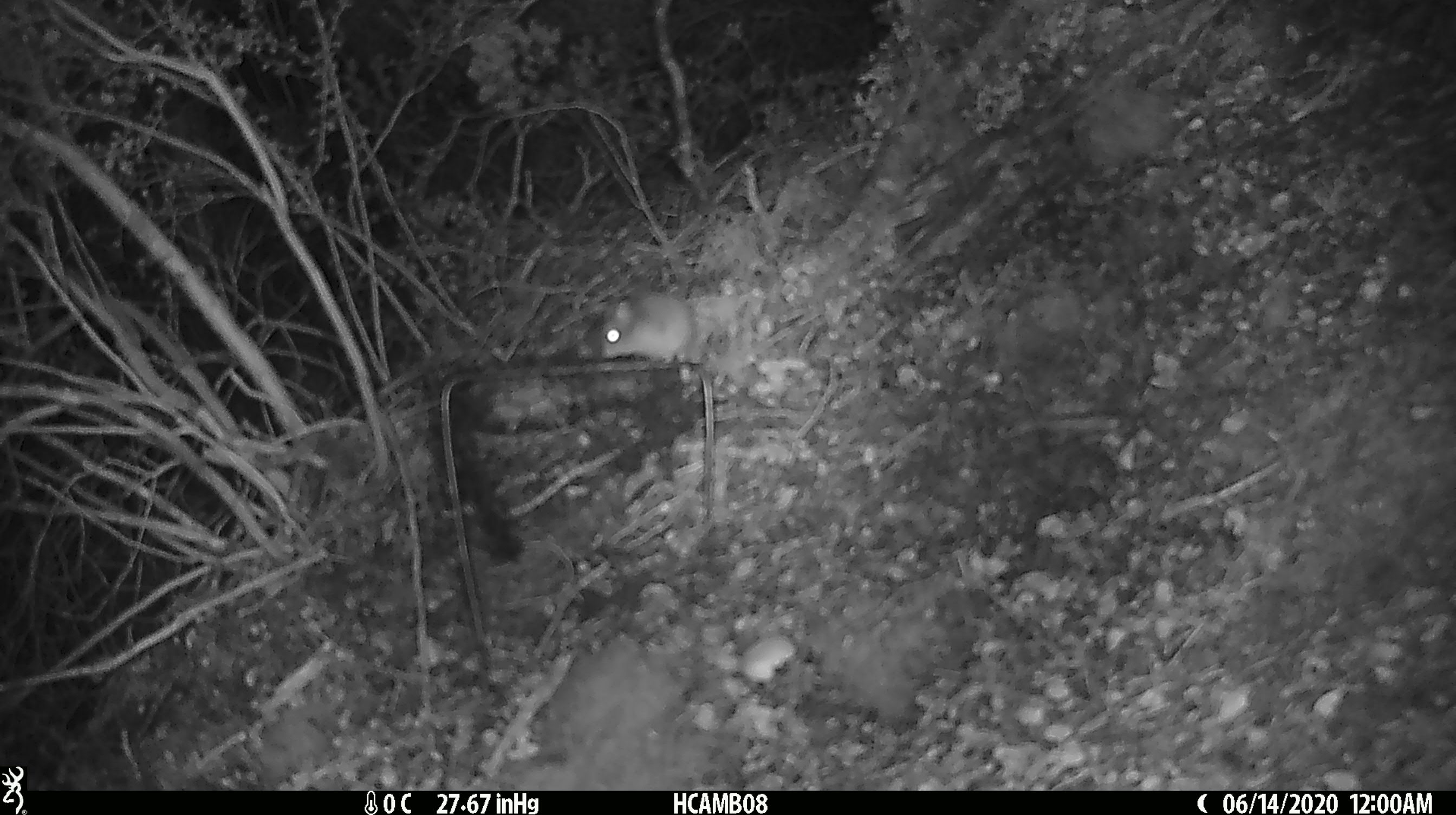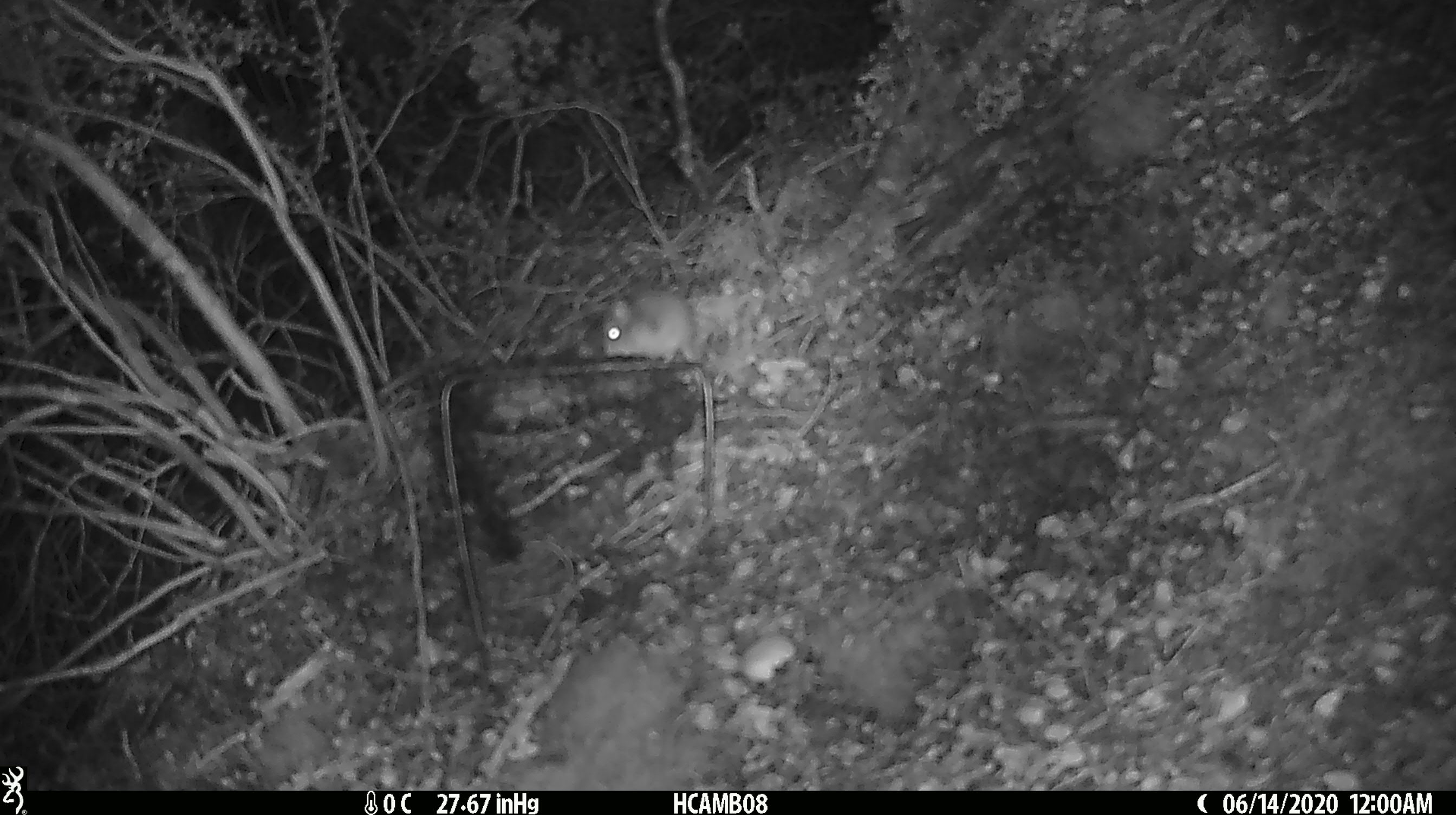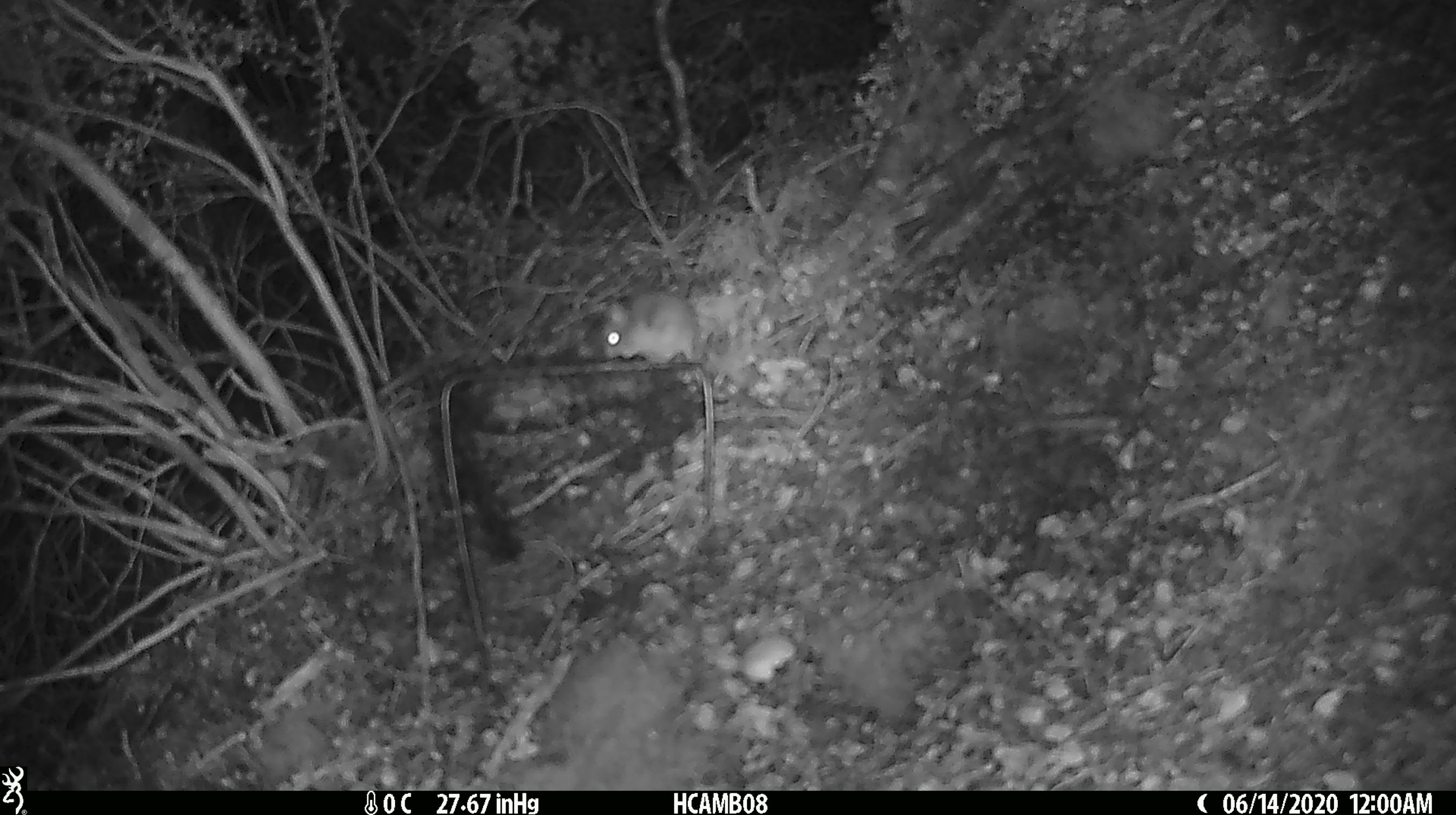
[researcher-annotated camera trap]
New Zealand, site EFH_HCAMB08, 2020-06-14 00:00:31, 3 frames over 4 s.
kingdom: Animalia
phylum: Chordata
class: Mammalia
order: Rodentia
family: Muridae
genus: Mus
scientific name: Mus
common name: mouse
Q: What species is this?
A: Mouse (Mus).